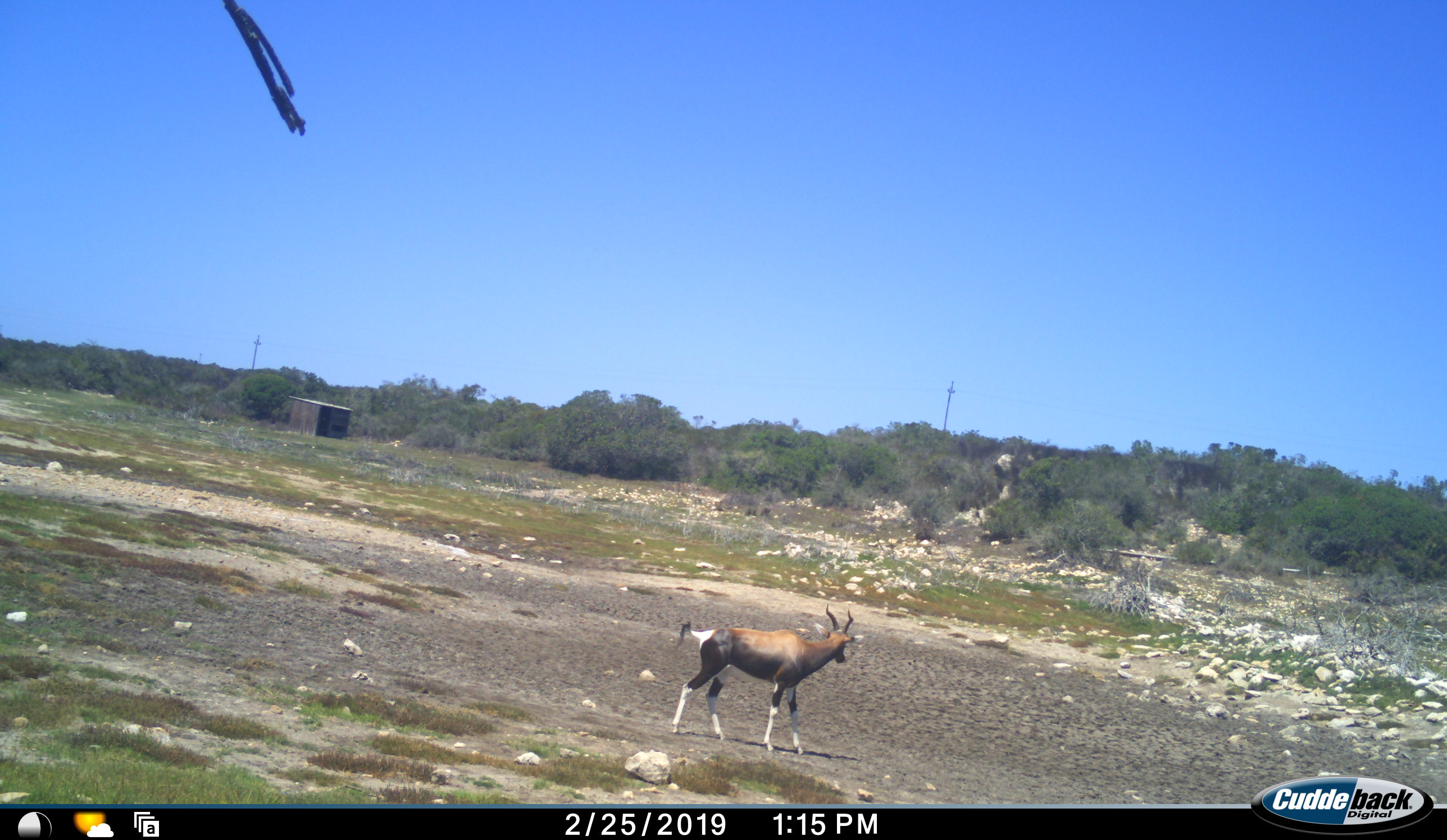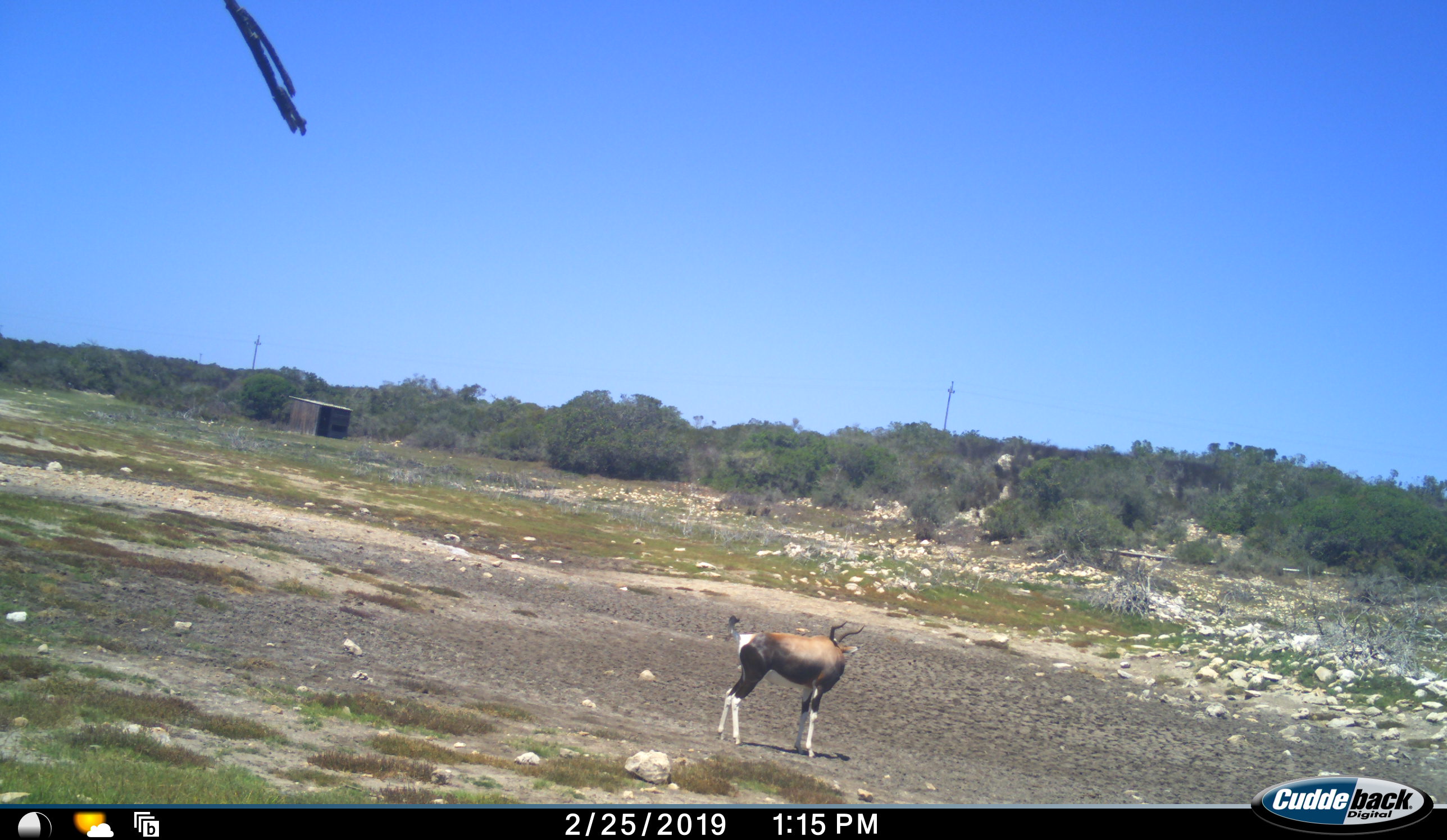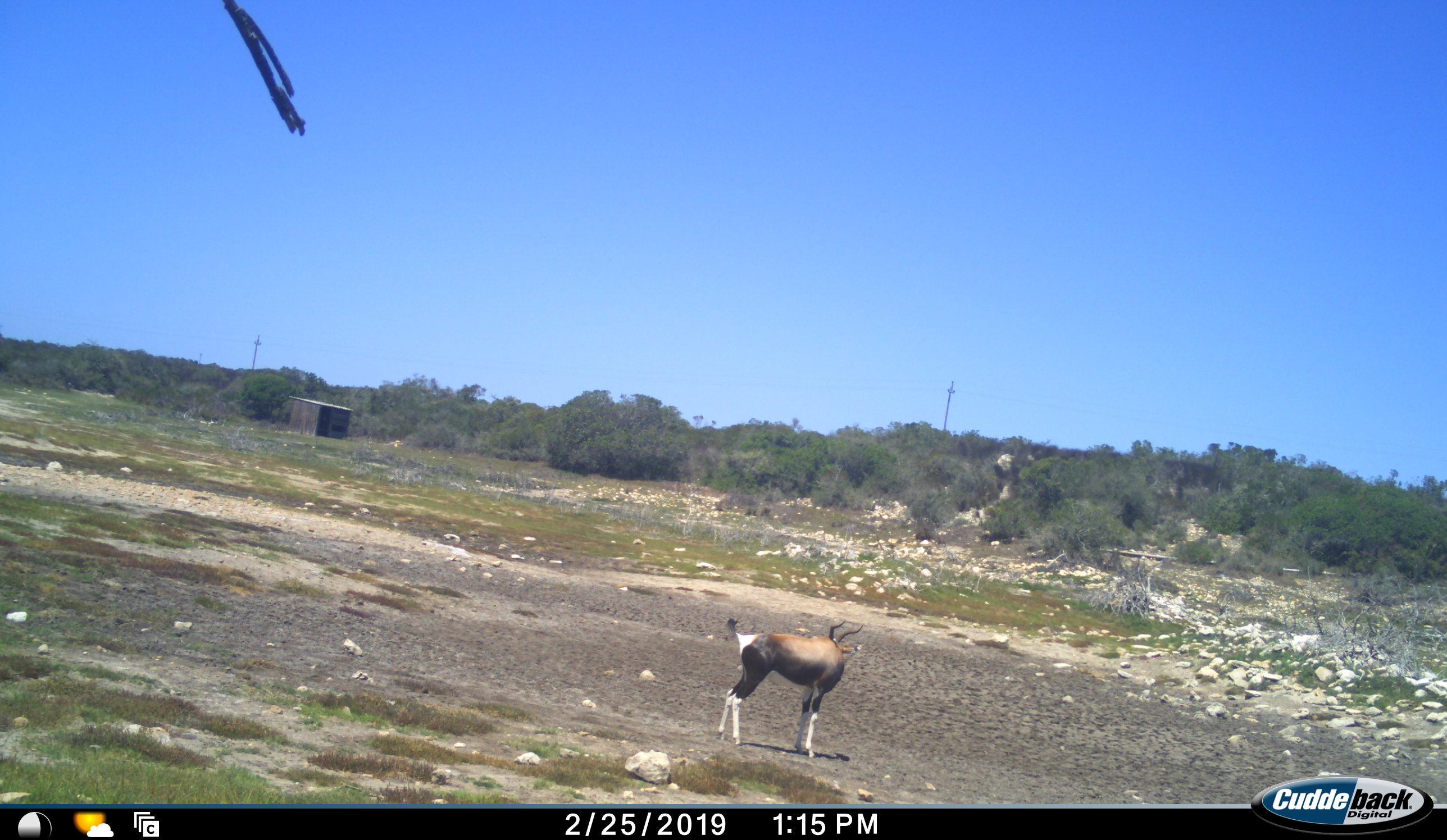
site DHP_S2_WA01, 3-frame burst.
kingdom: Animalia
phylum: Chordata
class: Mammalia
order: Artiodactyla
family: Bovidae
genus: Damaliscus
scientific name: Damaliscus pygargus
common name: bontebok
Bontebok (Damaliscus pygargus), count 1. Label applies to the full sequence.